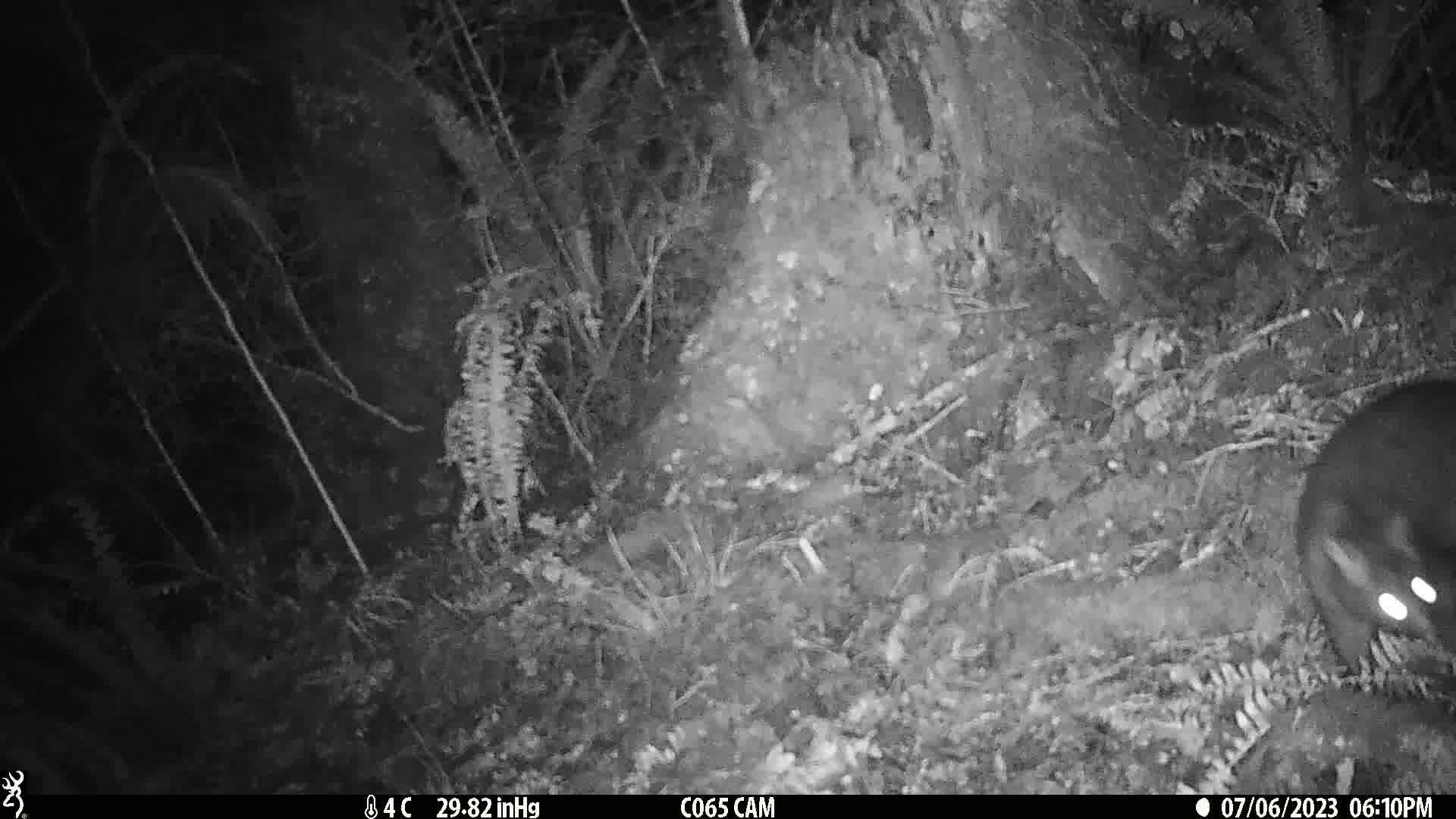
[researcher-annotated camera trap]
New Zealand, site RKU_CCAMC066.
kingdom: Animalia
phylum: Chordata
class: Mammalia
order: Diprotodontia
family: Phalangeridae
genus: Trichosurus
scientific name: Trichosurus vulpecula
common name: common brushtail possum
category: possum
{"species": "possum (common brushtail possum) (Trichosurus vulpecula)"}